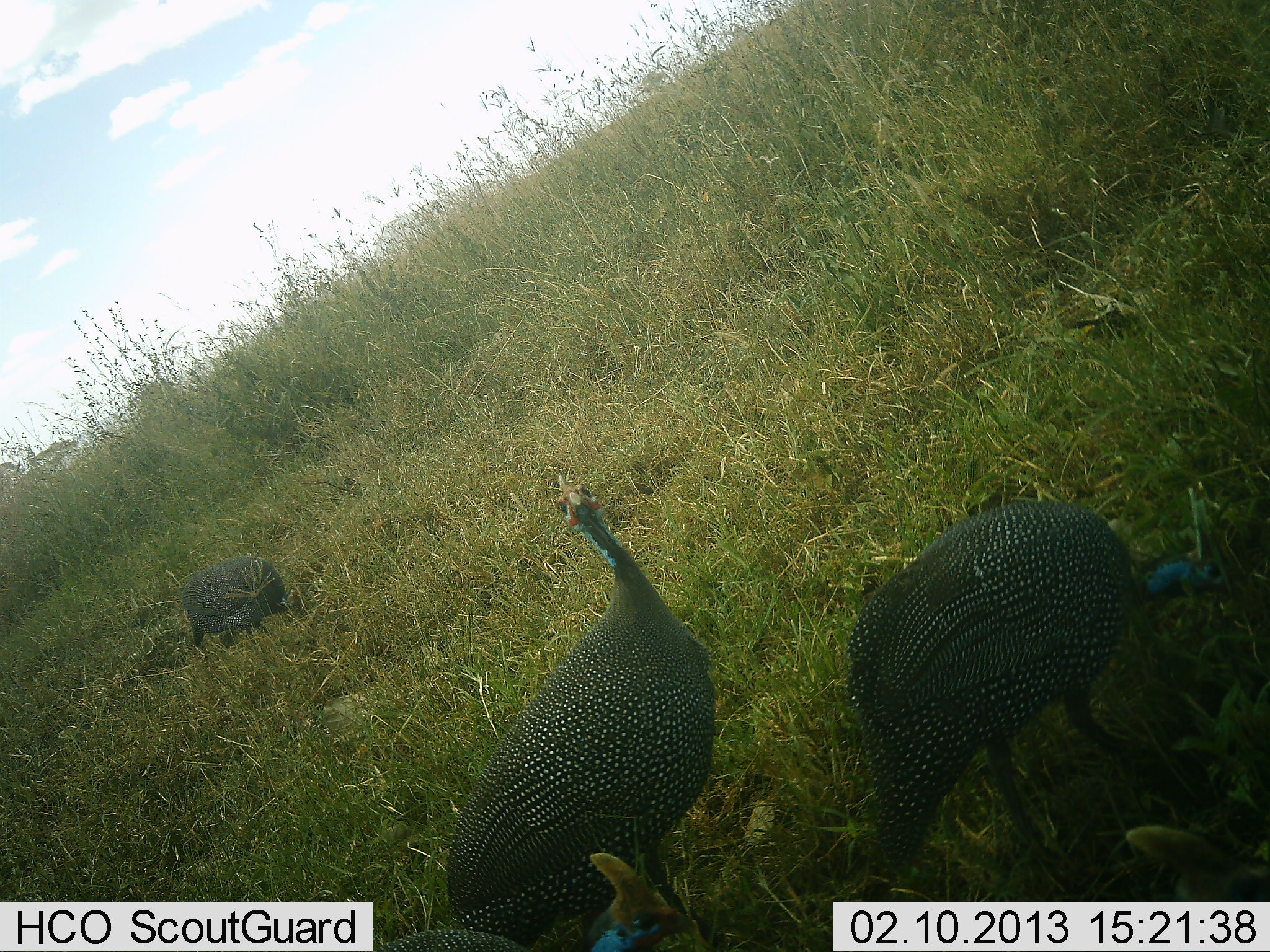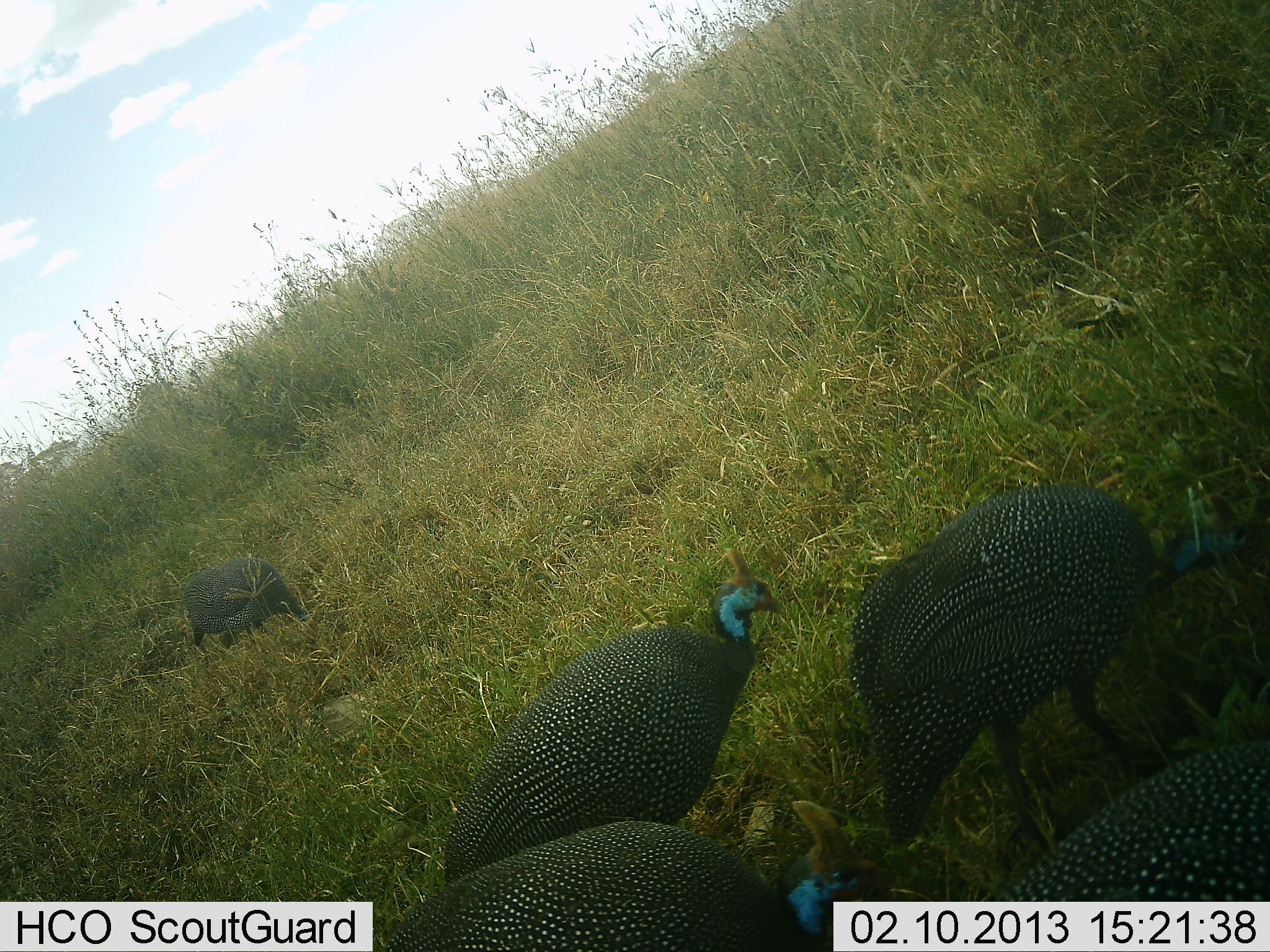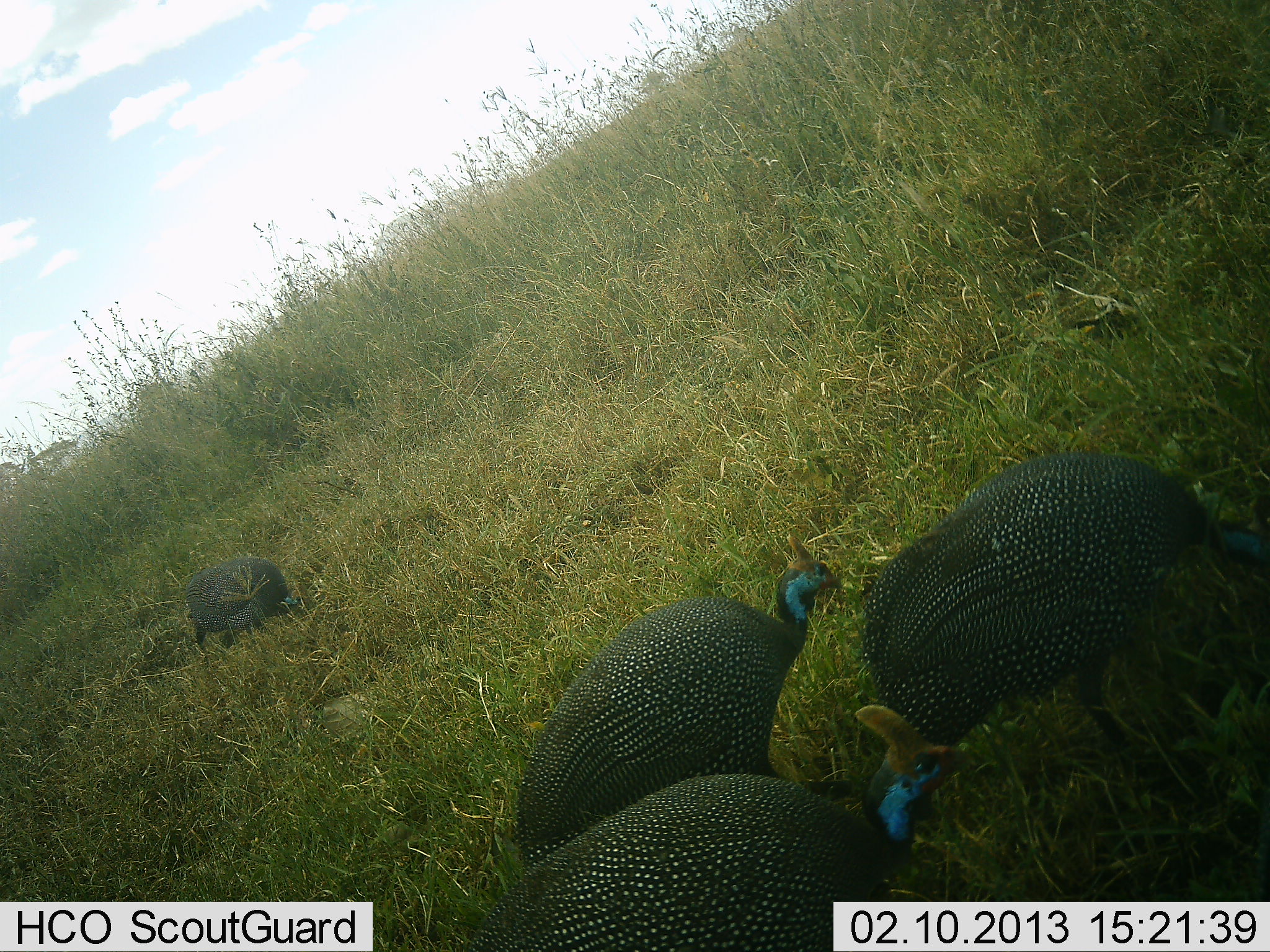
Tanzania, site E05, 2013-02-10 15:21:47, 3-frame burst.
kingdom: Animalia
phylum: Chordata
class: Aves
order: Galliformes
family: Numididae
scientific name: Numididae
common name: guinea fowl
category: guineafowl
Guineafowl (guinea fowl) (Numididae), count 5. Behavior (volunteer vote fractions): standing 30%, resting 2%, moving 33%, interacting 5%. Young present (vote fraction): 0%. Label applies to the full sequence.